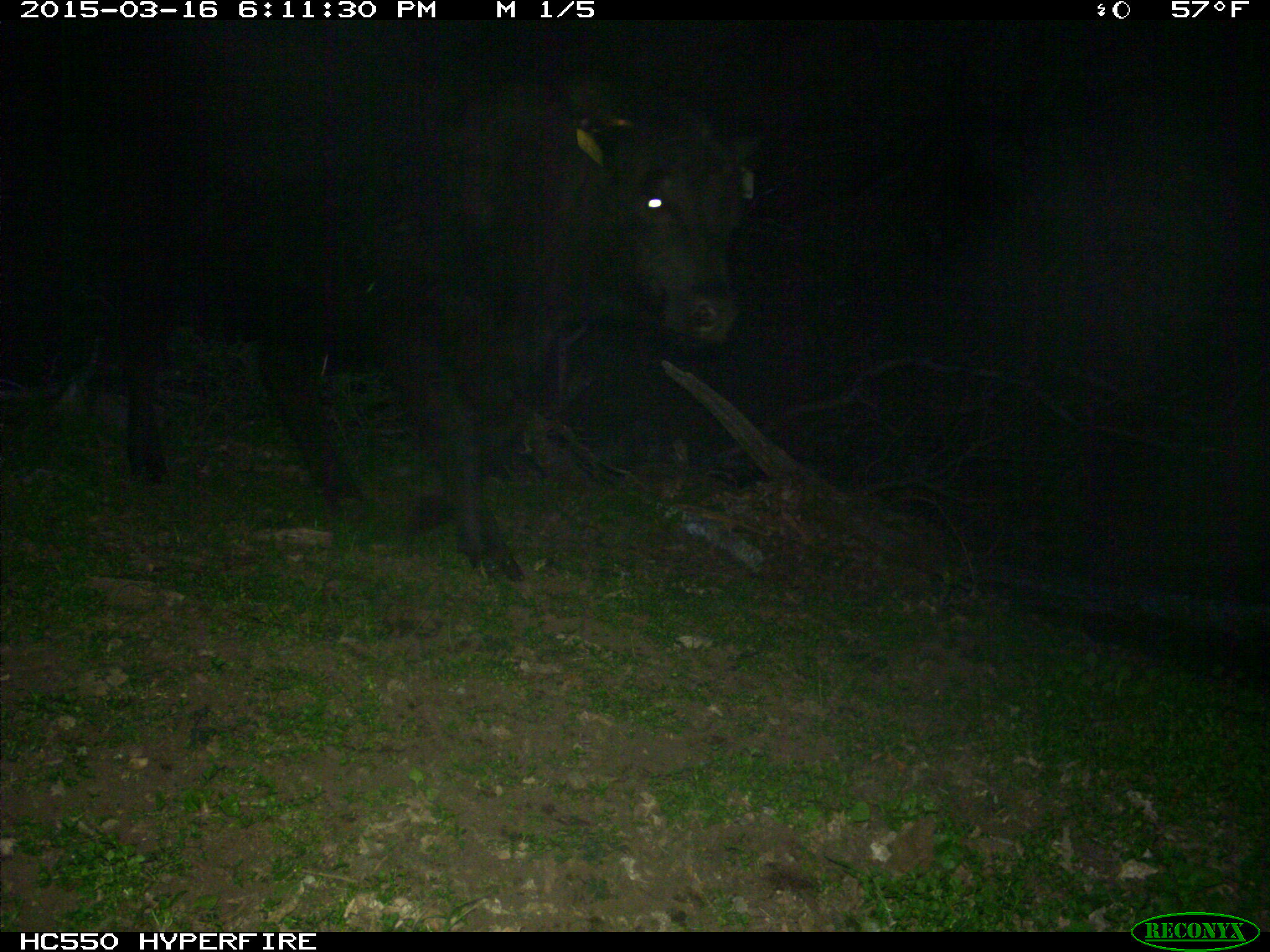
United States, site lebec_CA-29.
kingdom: Animalia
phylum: Chordata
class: Mammalia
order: Artiodactyla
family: Bovidae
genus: Bos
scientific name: Bos taurus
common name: domestic cow